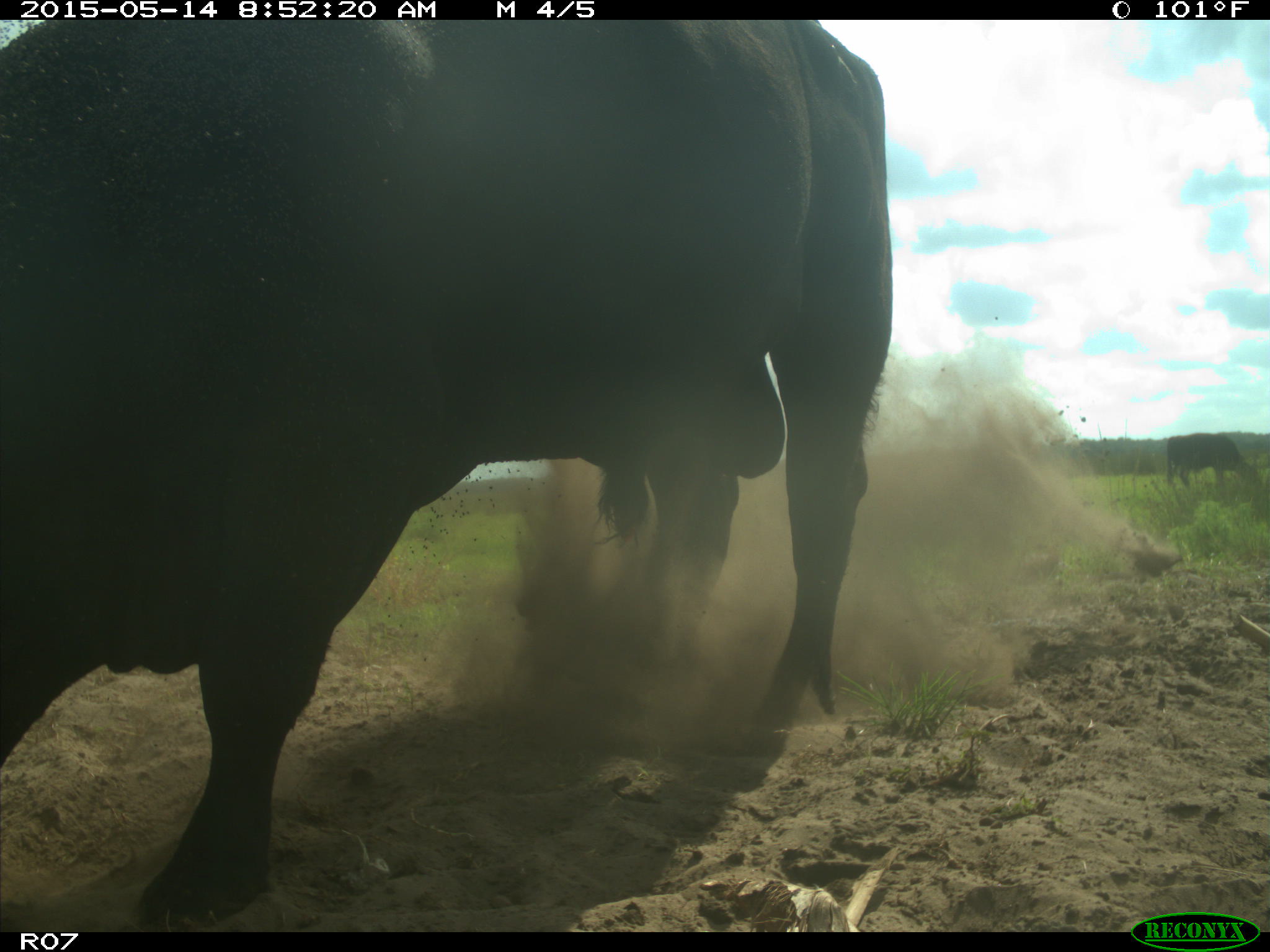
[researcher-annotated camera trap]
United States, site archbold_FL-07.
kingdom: Animalia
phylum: Chordata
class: Mammalia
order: Artiodactyla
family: Bovidae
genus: Bos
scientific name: Bos taurus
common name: domestic cow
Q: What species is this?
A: Bos taurus (domestic cow).